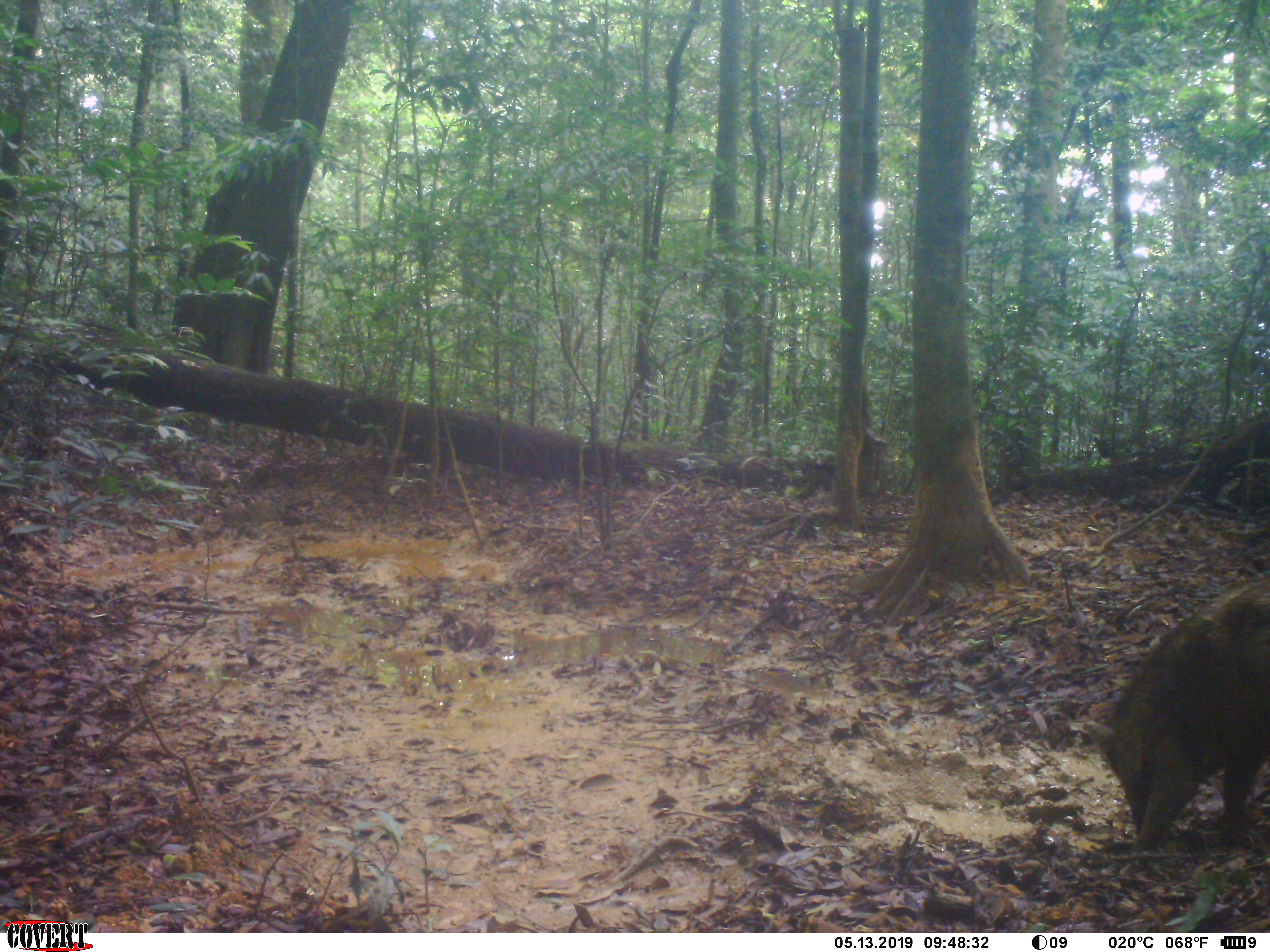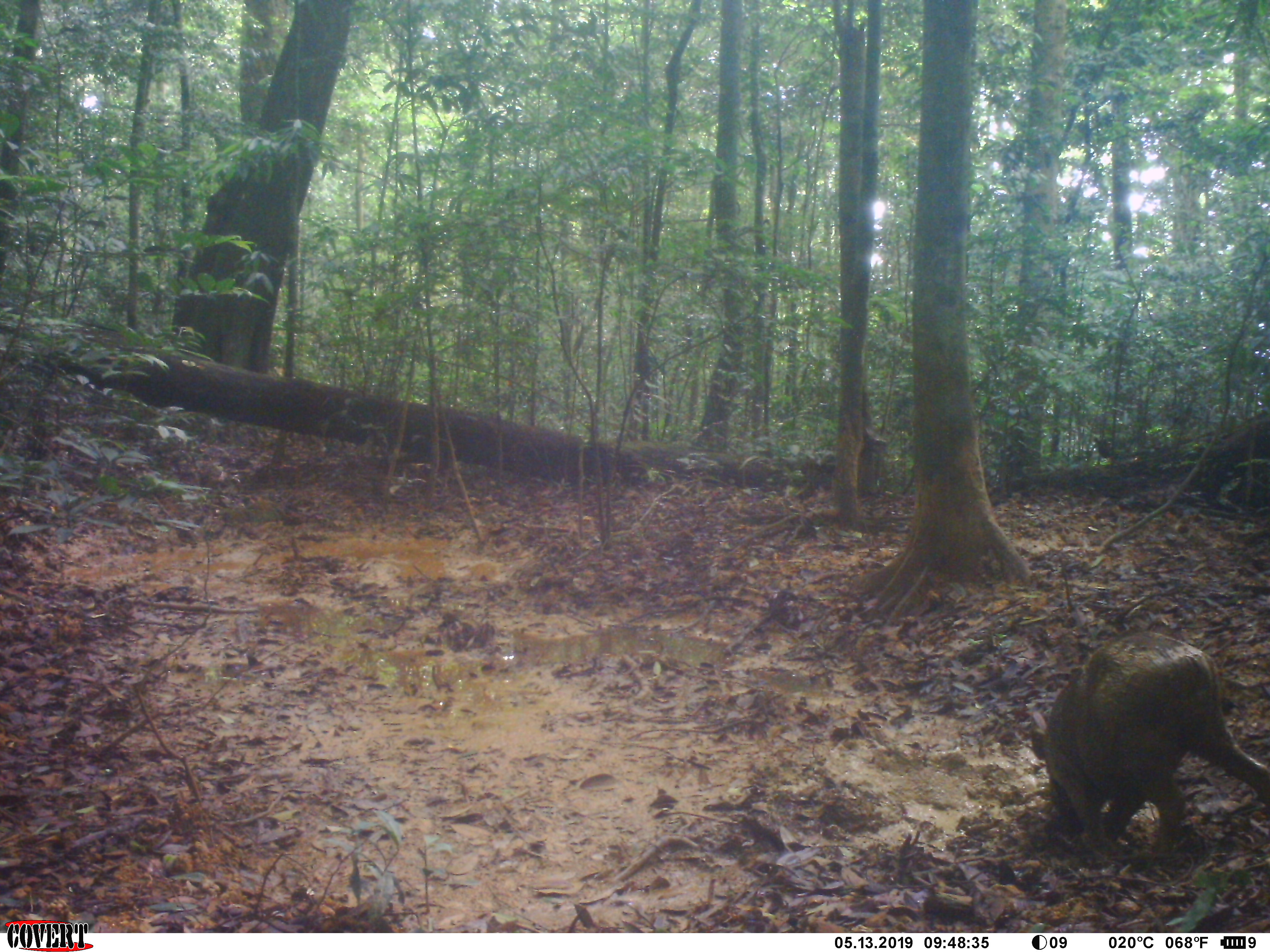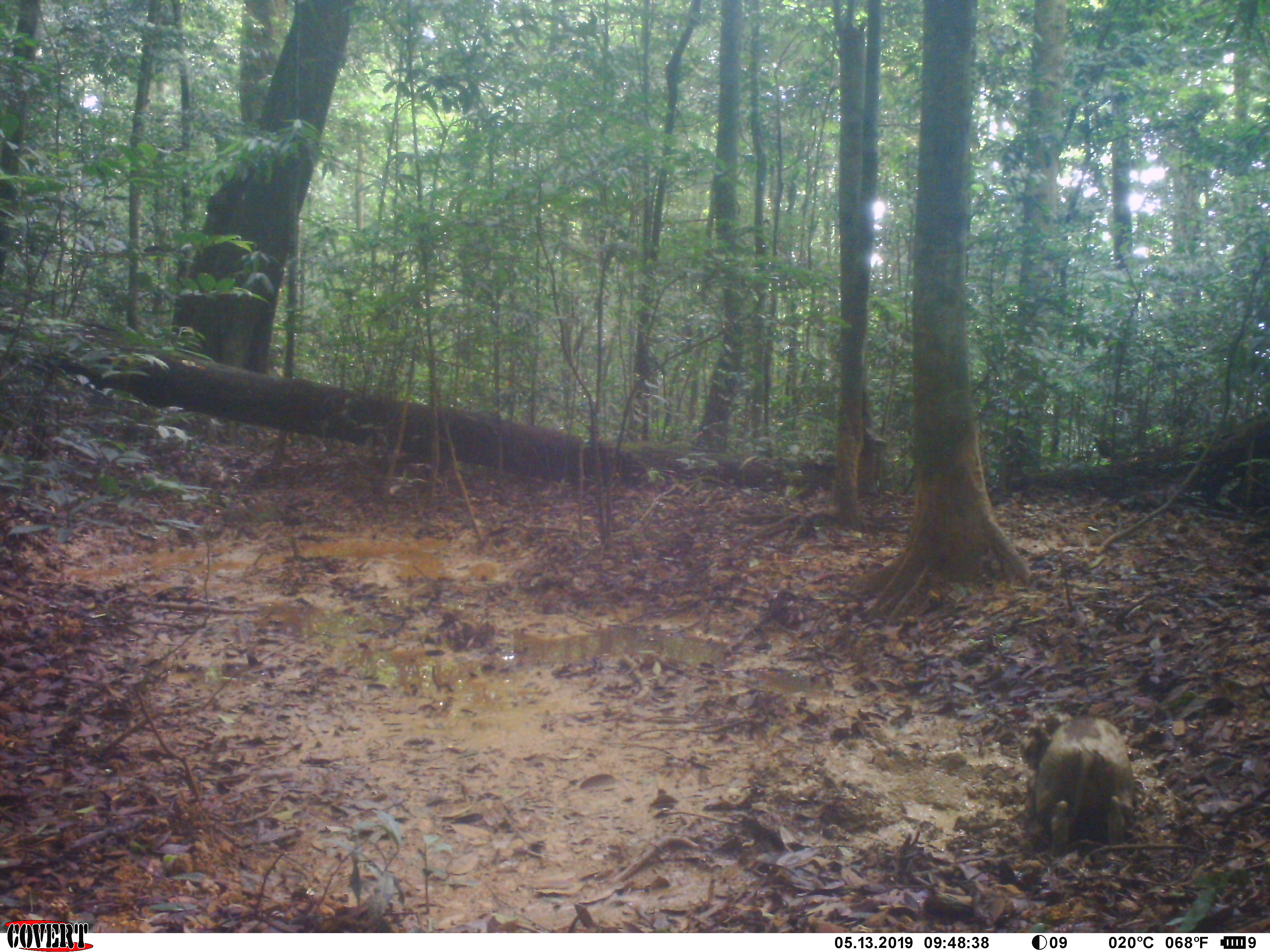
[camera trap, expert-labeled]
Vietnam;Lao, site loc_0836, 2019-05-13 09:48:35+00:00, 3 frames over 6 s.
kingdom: Animalia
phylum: Chordata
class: Mammalia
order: Artiodactyla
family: Suidae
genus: Sus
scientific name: Sus scrofa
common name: eurasian wild pig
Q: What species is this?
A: Eurasian wild pig (Sus scrofa).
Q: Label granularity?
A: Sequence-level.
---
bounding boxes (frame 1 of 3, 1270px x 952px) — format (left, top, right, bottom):
eurasian wild pig: (1083, 578, 1270, 852)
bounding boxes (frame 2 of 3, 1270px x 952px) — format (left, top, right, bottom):
eurasian wild pig: (1028, 630, 1270, 859)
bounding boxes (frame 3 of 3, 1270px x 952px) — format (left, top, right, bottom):
eurasian wild pig: (1034, 716, 1135, 858)